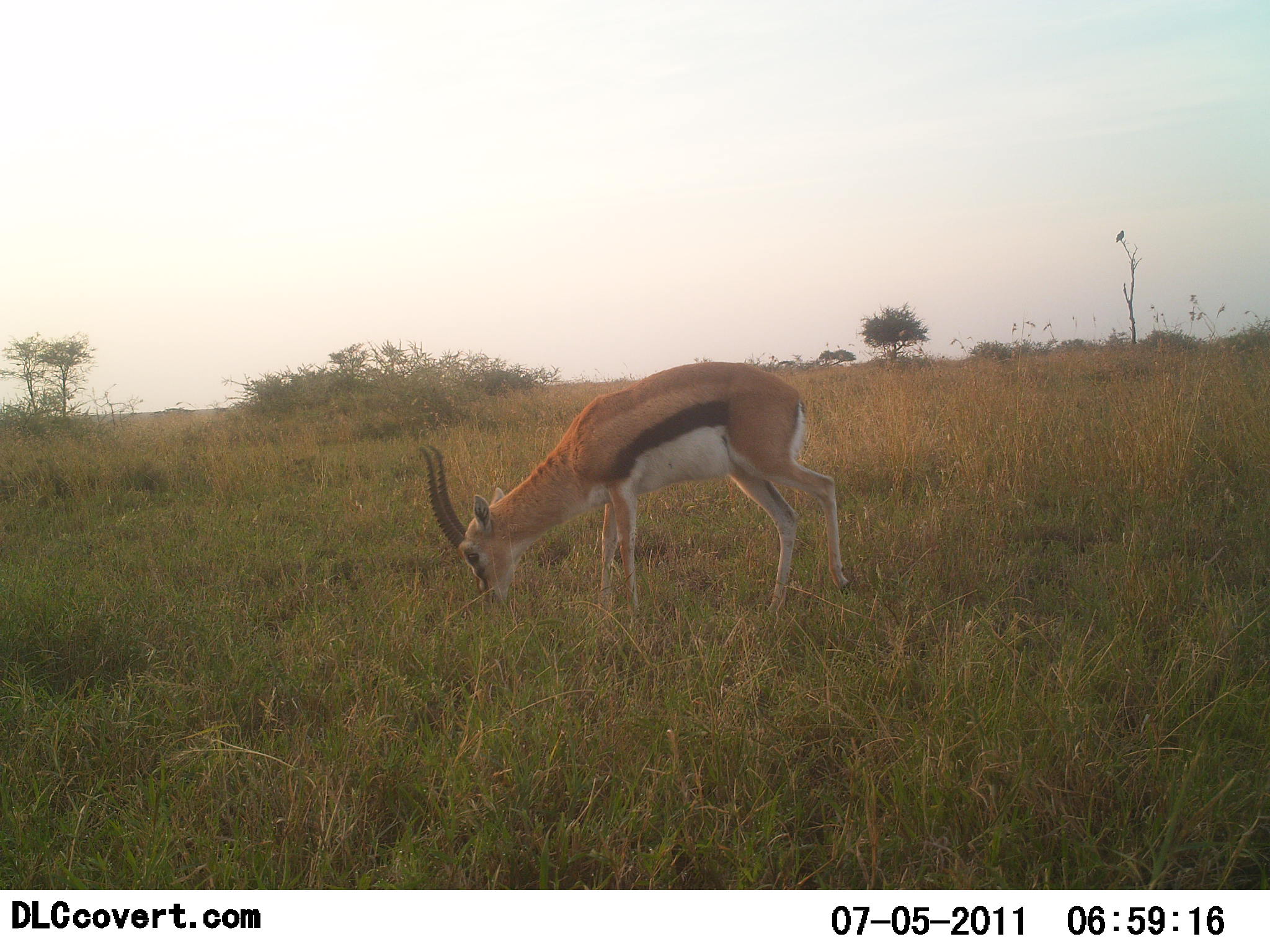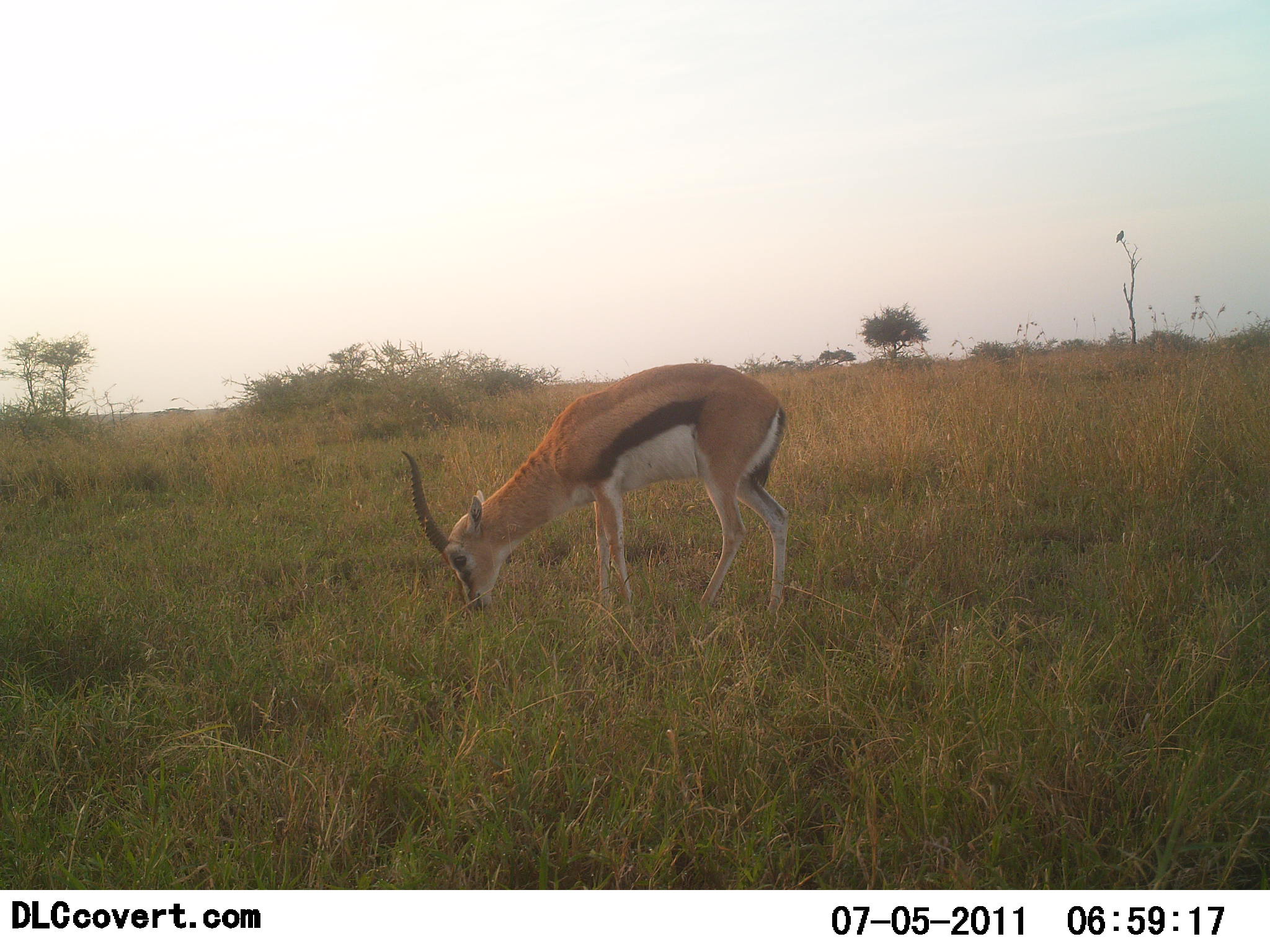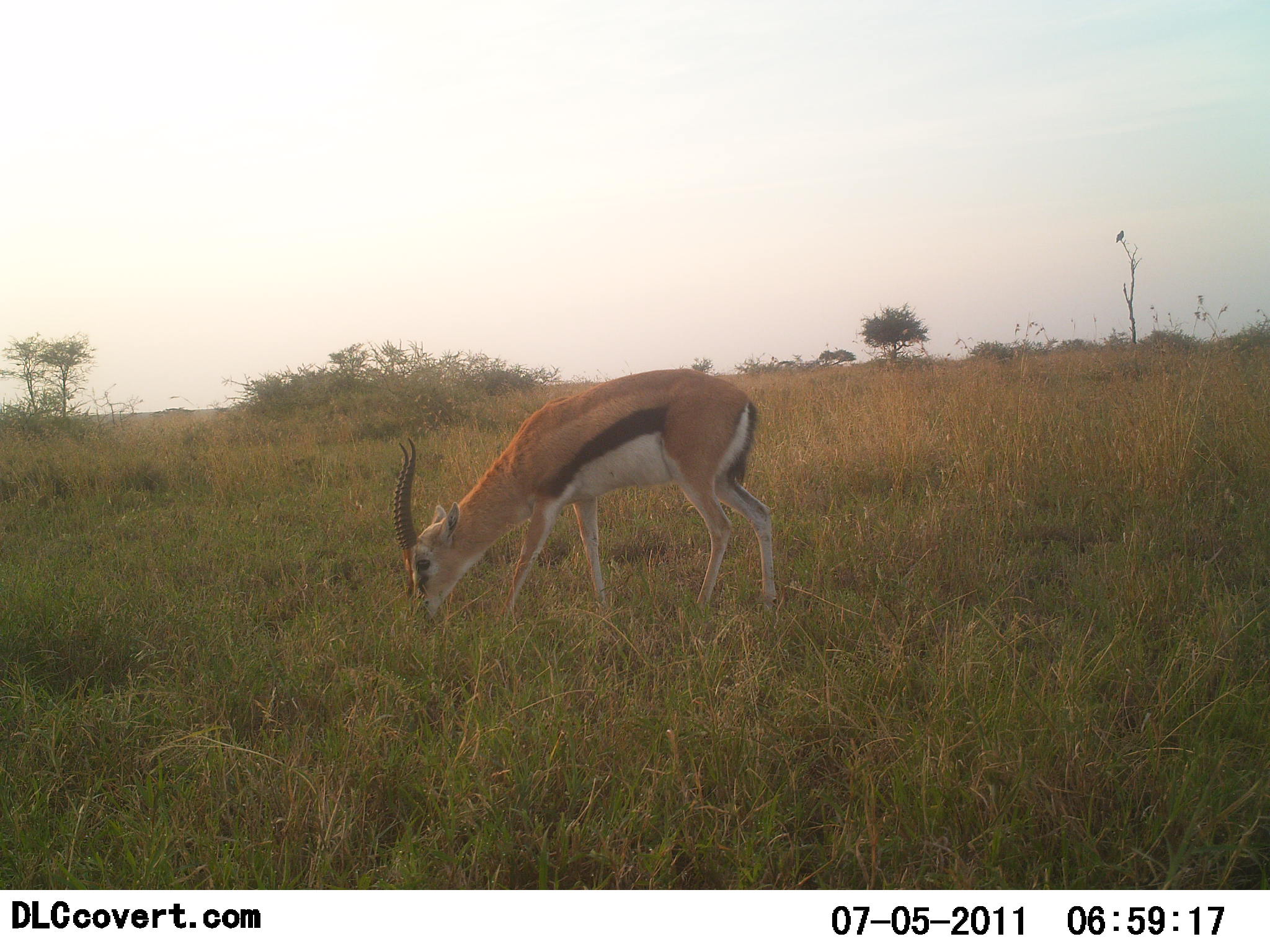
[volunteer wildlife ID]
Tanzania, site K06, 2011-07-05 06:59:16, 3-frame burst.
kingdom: Animalia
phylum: Chordata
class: Mammalia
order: Artiodactyla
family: Bovidae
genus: Eudorcas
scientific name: Eudorcas thomsonii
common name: thomson's gazelle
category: gazellethomsons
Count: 1.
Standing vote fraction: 9%.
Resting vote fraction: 0%.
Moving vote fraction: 9%.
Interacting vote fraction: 0%.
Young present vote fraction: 0%.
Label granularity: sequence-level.